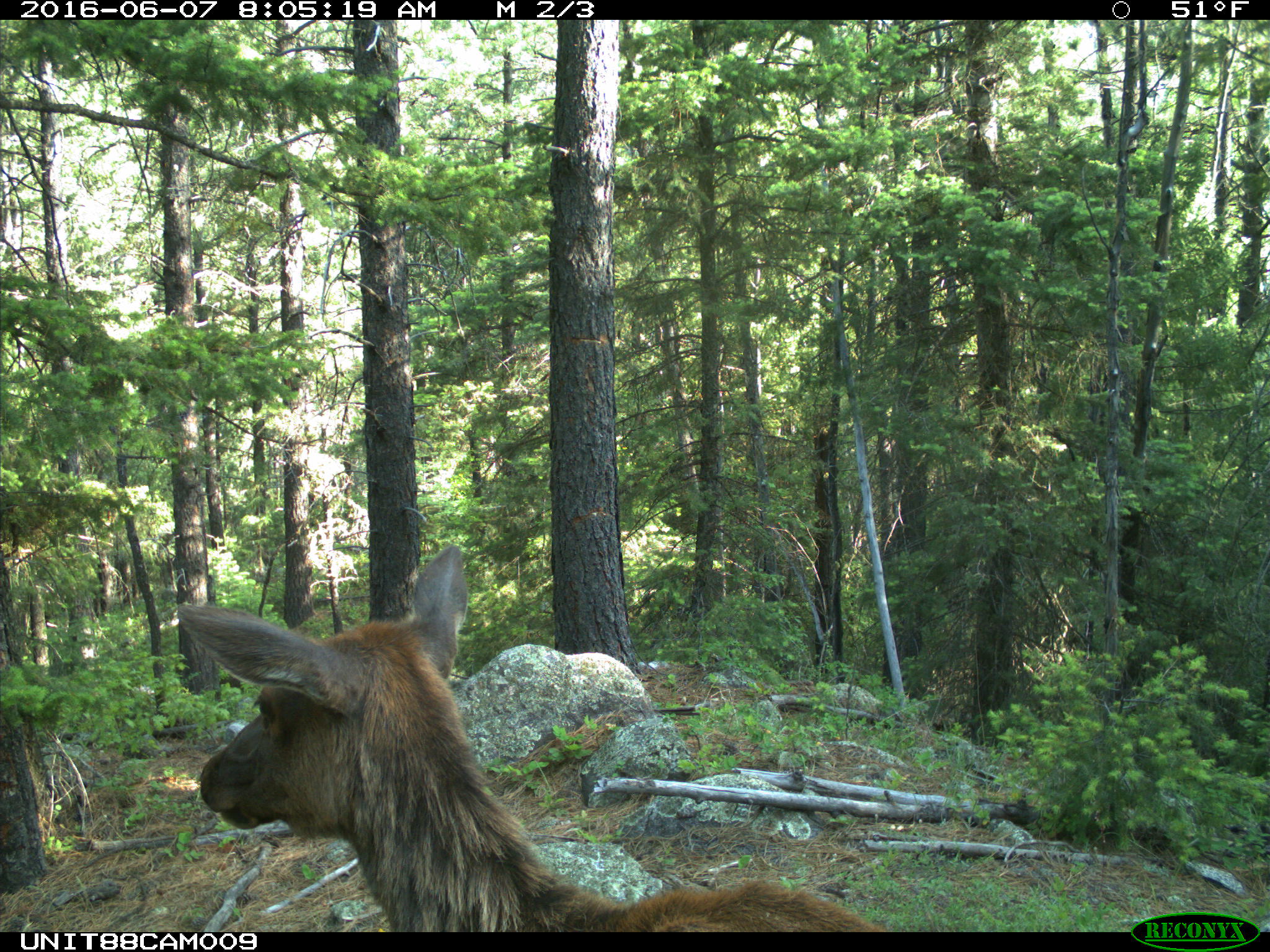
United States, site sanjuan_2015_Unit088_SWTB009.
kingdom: Animalia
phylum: Chordata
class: Mammalia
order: Artiodactyla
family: Cervidae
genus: Cervus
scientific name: Cervus elaphus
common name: red deer